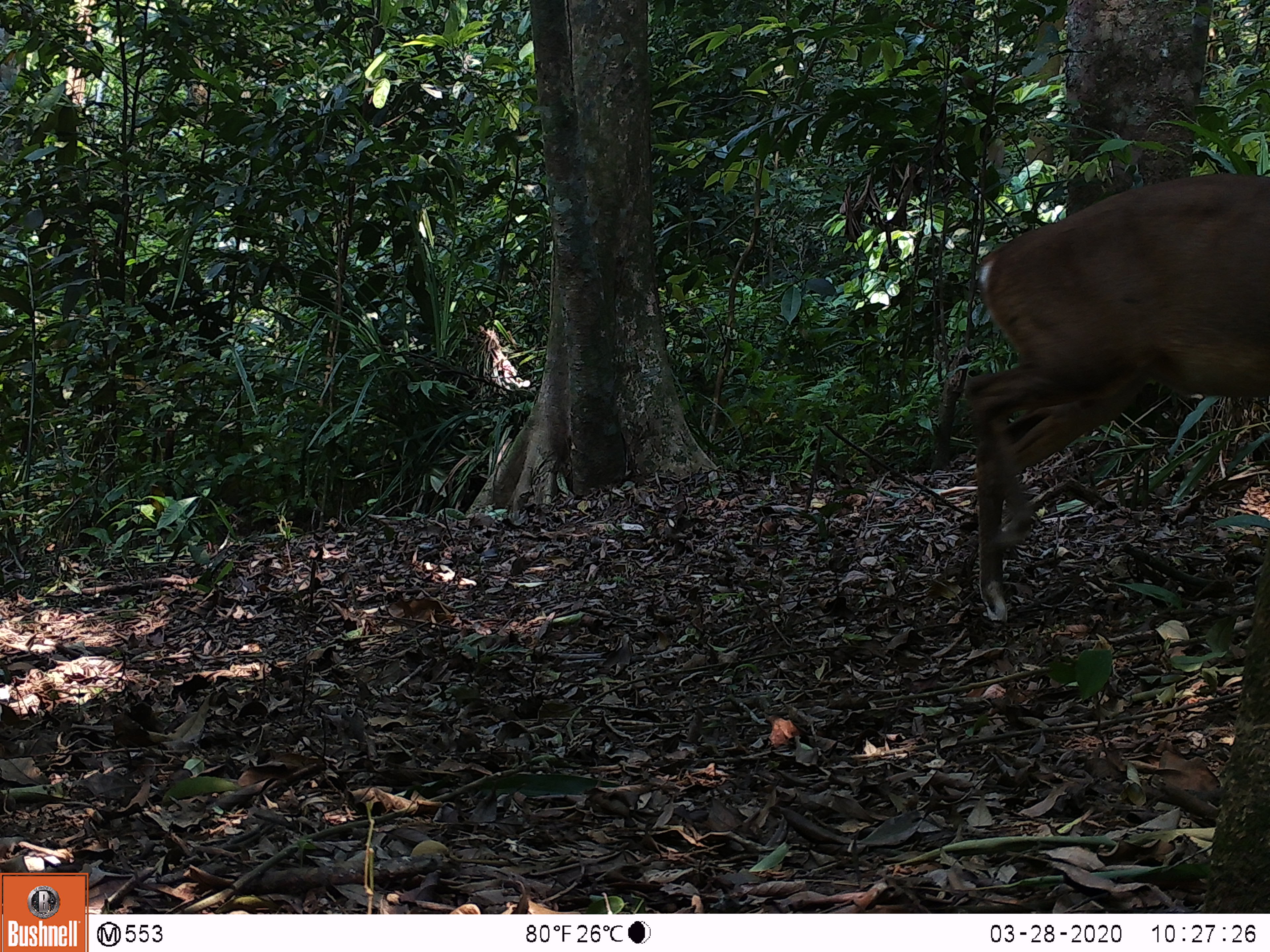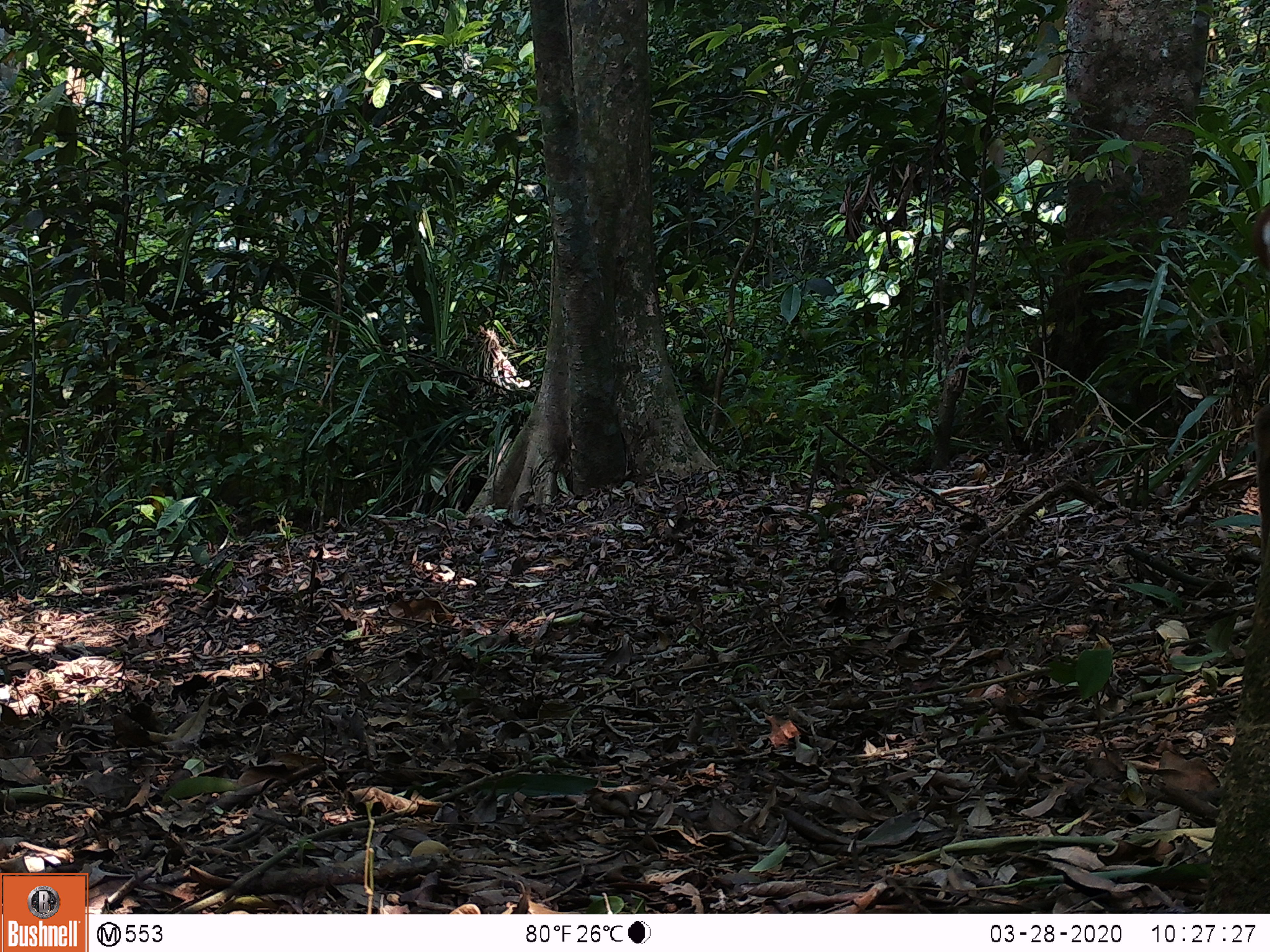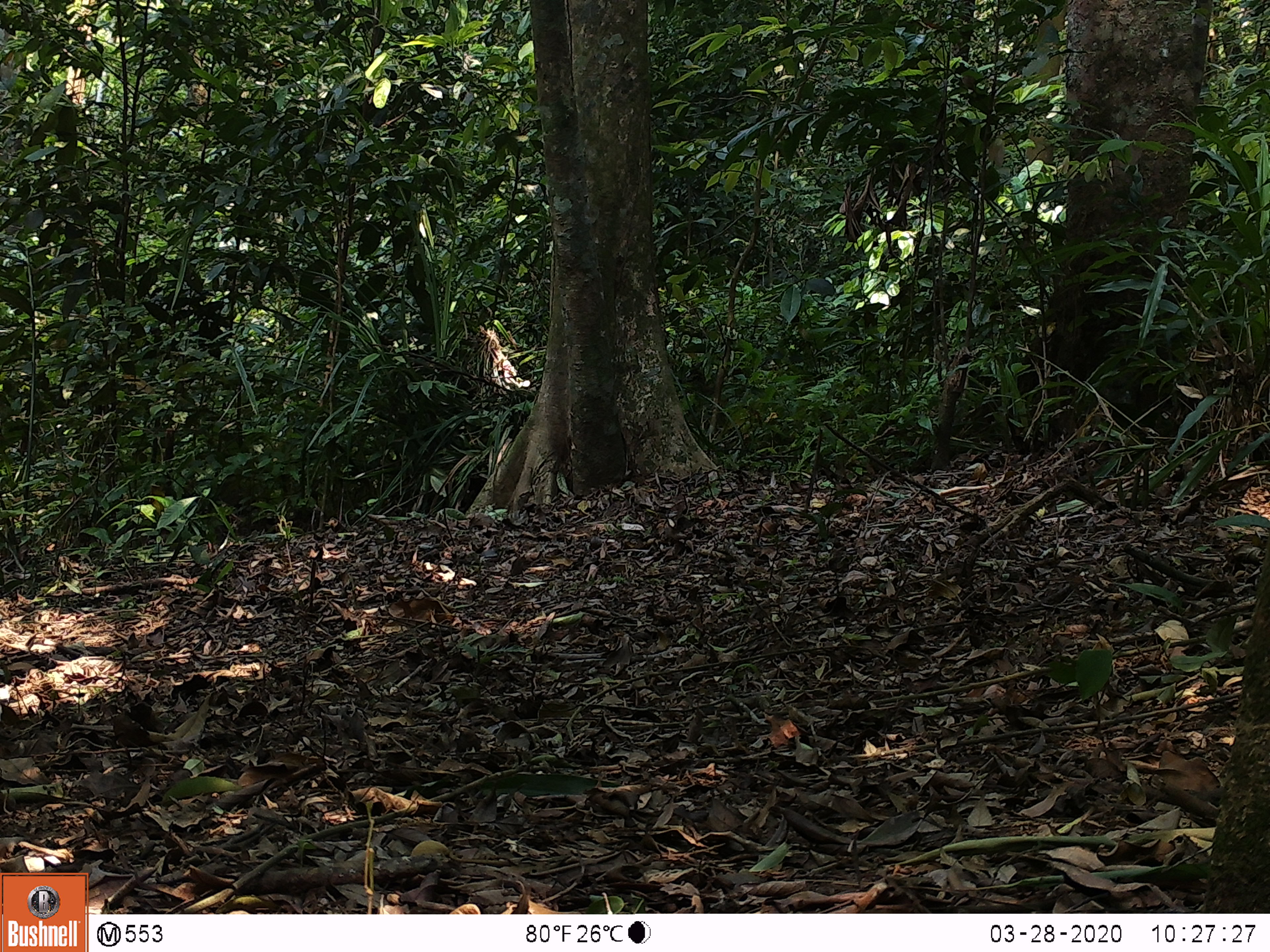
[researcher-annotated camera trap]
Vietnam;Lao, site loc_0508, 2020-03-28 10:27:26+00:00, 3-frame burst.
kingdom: Animalia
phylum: Chordata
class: Mammalia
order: Artiodactyla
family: Cervidae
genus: Muntiacus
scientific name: Muntiacus vuquangensis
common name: large-antlered muntjac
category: large antlered muntjac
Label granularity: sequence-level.